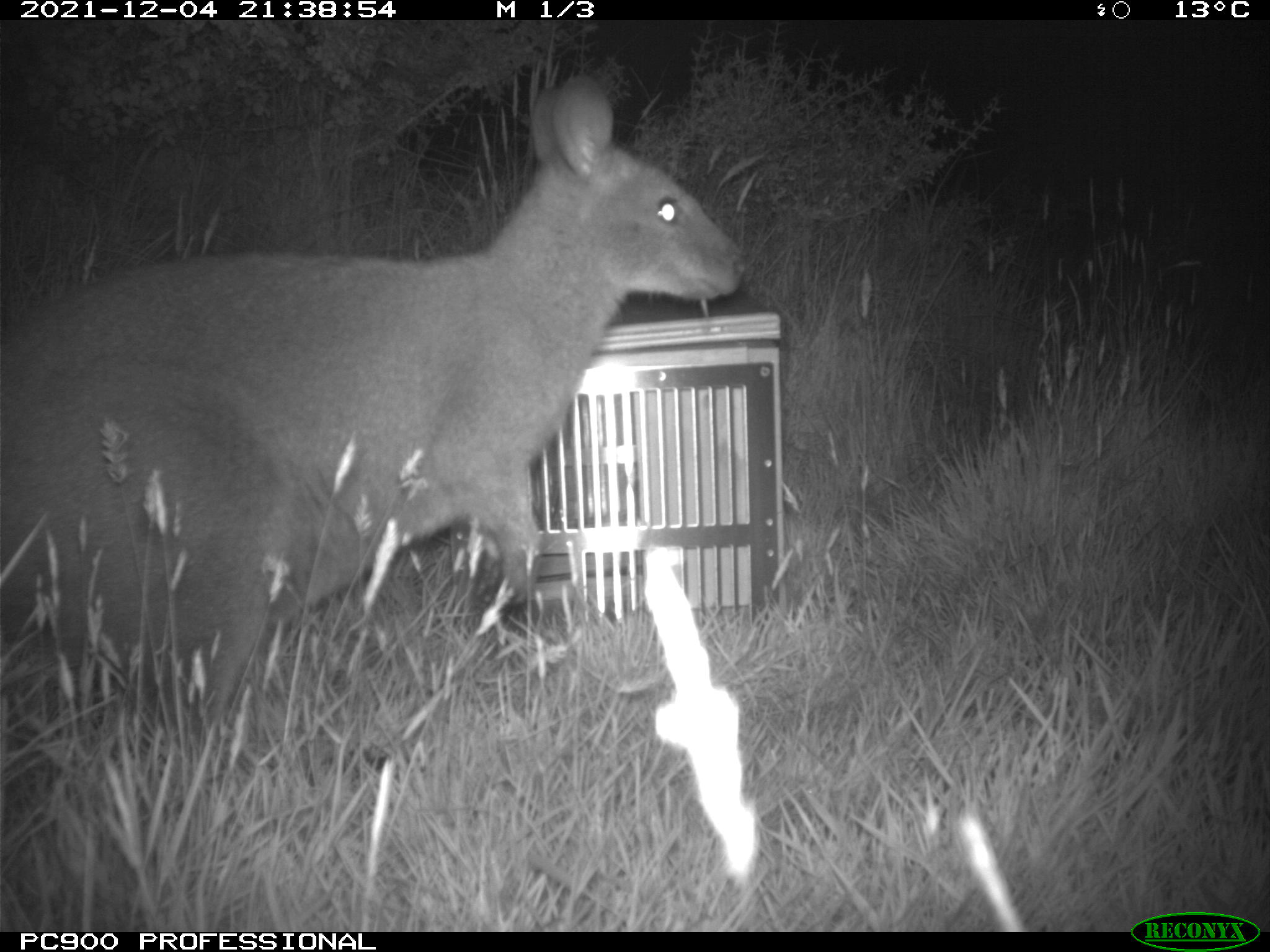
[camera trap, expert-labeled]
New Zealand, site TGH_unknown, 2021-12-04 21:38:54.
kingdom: Animalia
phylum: Chordata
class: Mammalia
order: Diprotodontia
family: Macropodidae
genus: Notamacropus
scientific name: Notamacropus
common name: wallaby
Wallaby (Notamacropus).